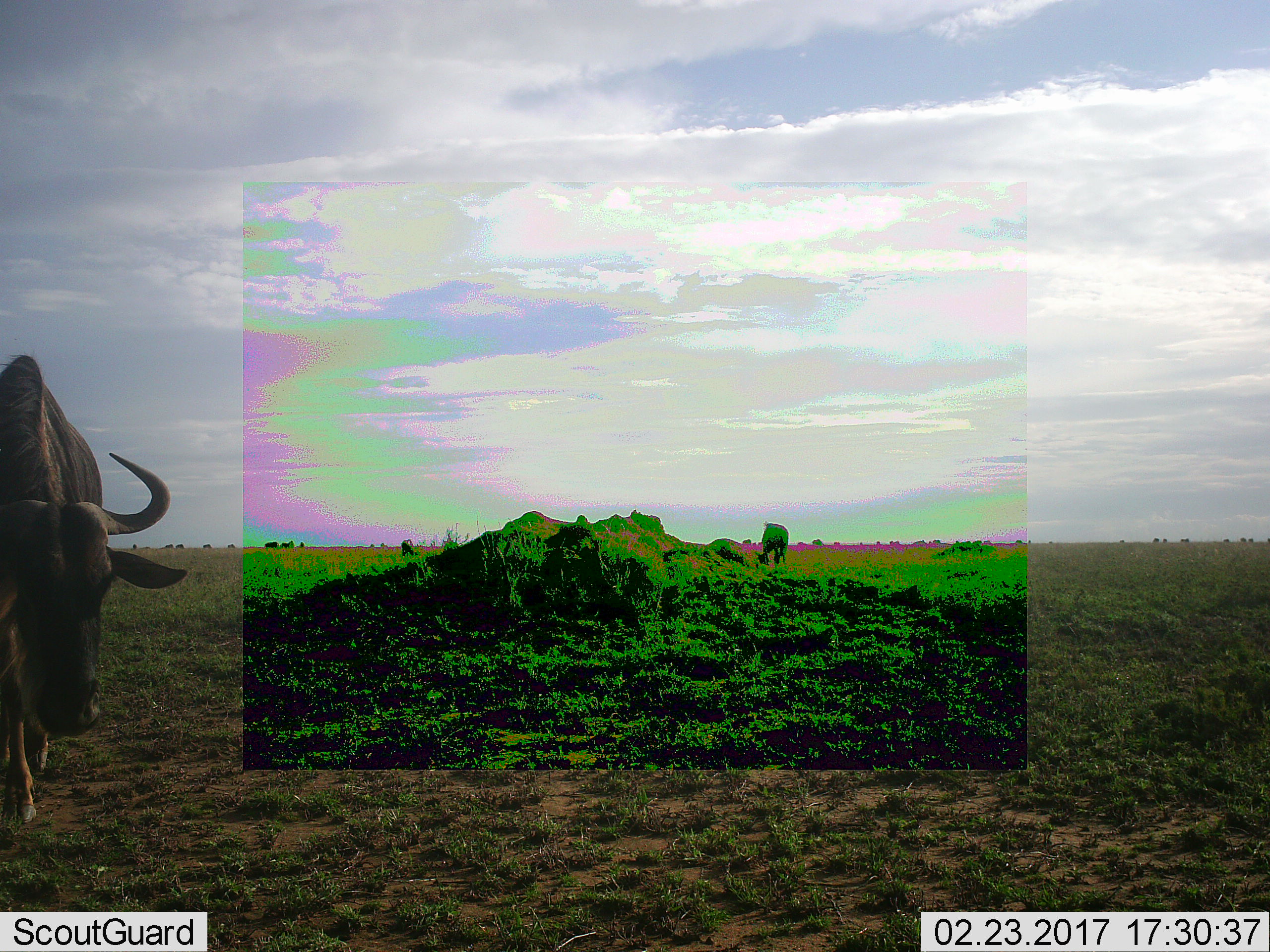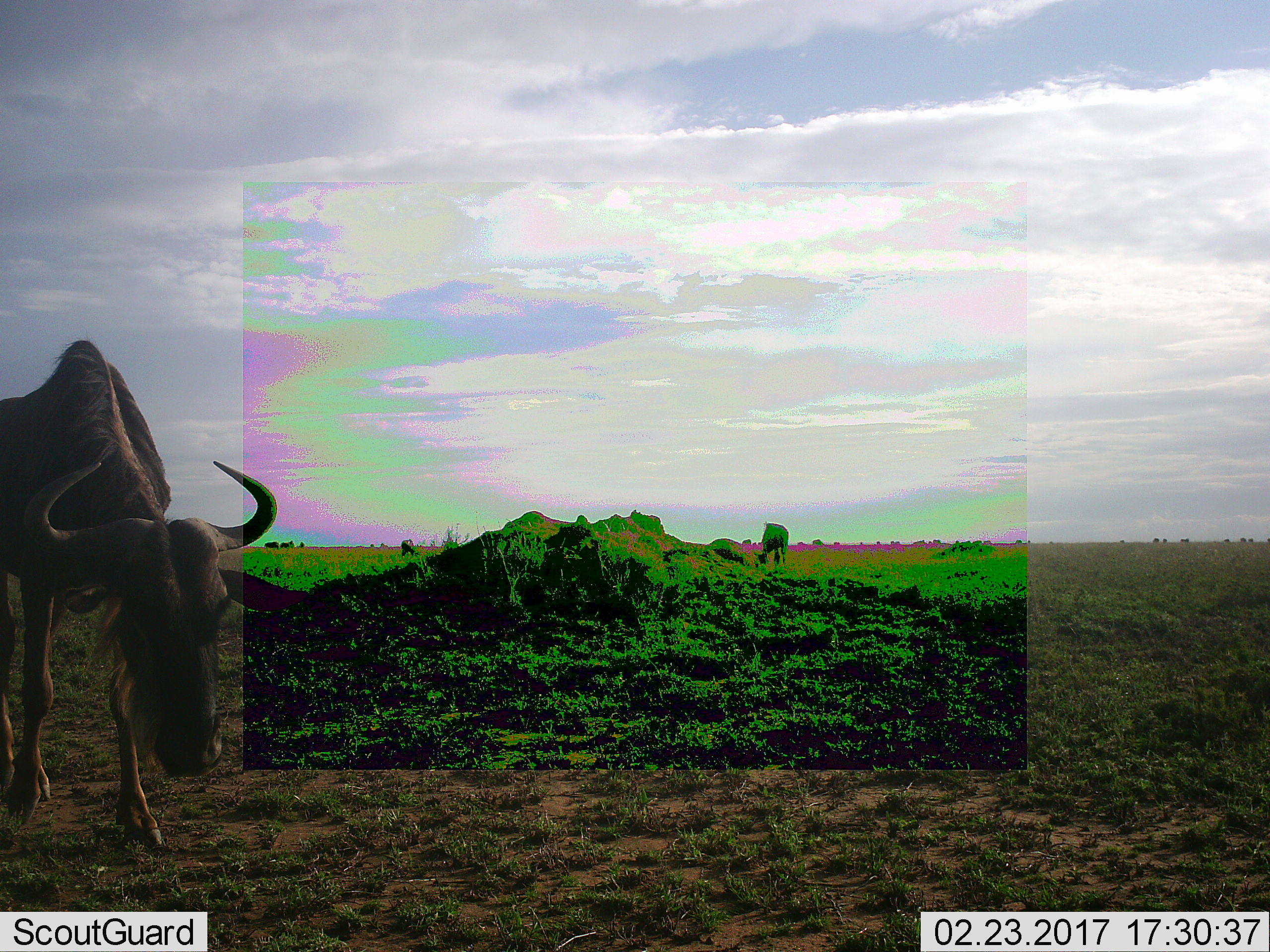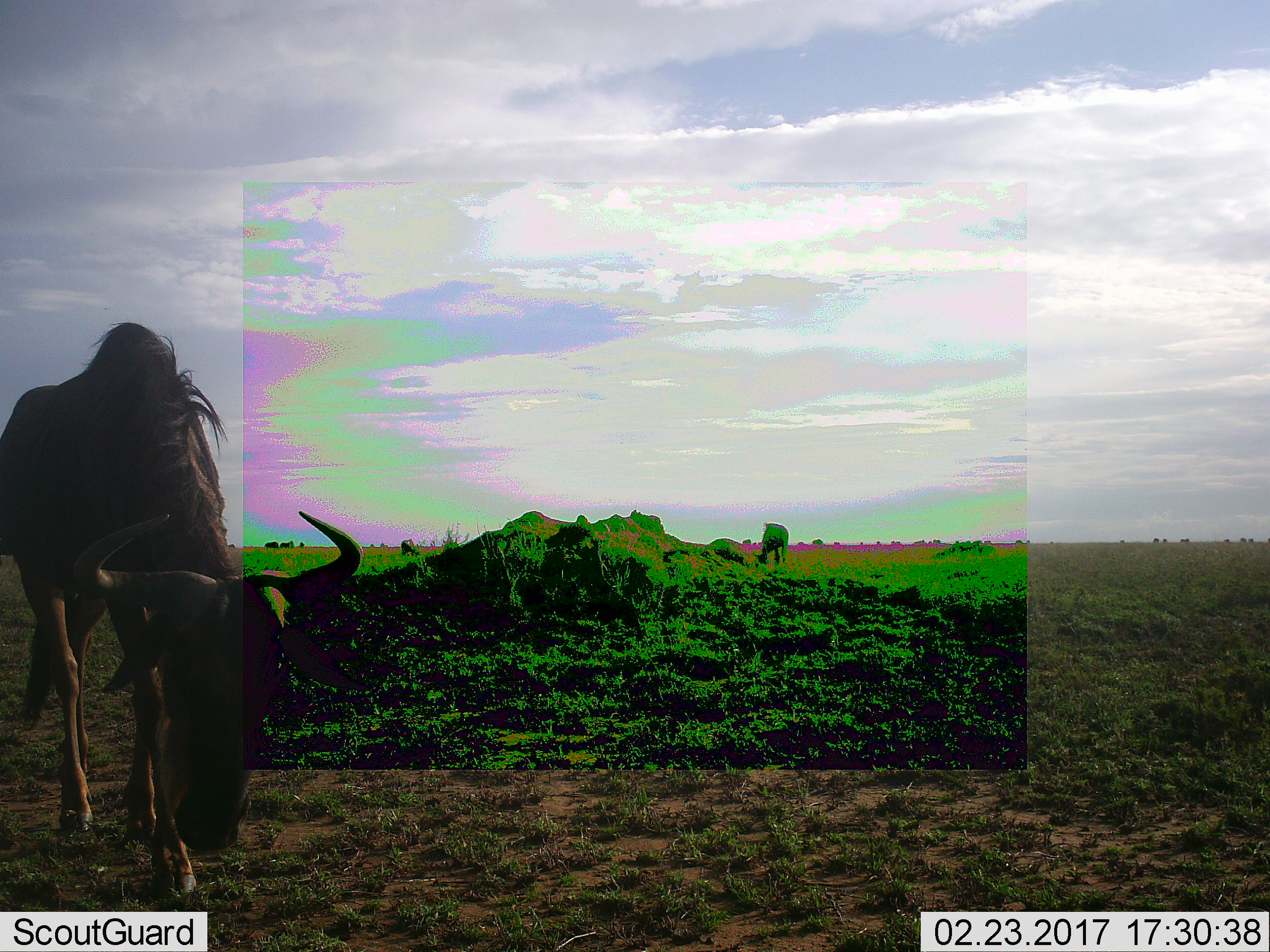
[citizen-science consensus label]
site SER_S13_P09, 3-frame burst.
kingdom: Animalia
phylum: Chordata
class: Mammalia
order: Artiodactyla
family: Bovidae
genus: Connochaetes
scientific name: Connochaetes taurinus taurinus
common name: blue wildebeest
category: wildebeestblue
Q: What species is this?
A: Wildebeestblue (blue wildebeest) (Connochaetes taurinus taurinus).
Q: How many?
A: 2.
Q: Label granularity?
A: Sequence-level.